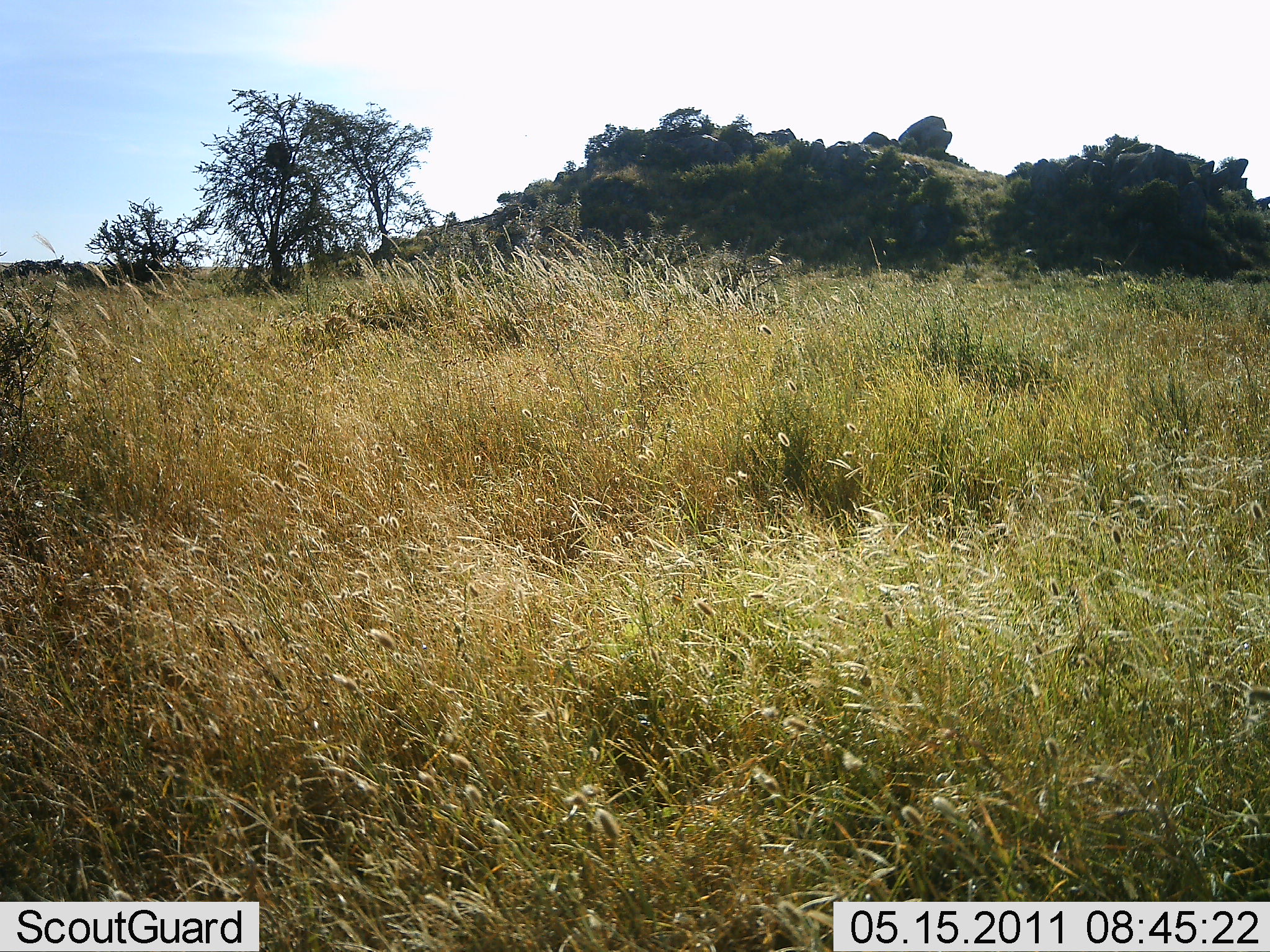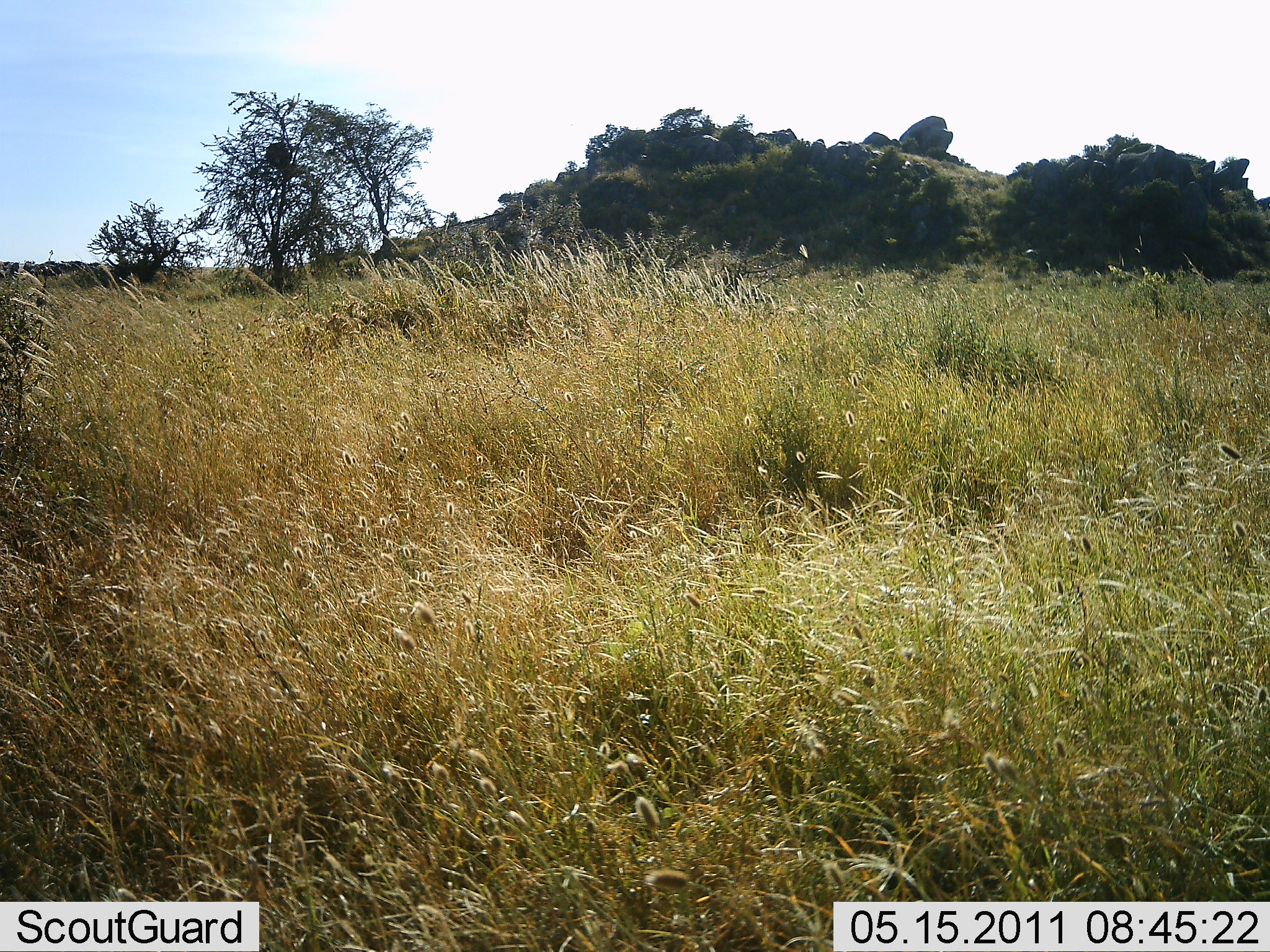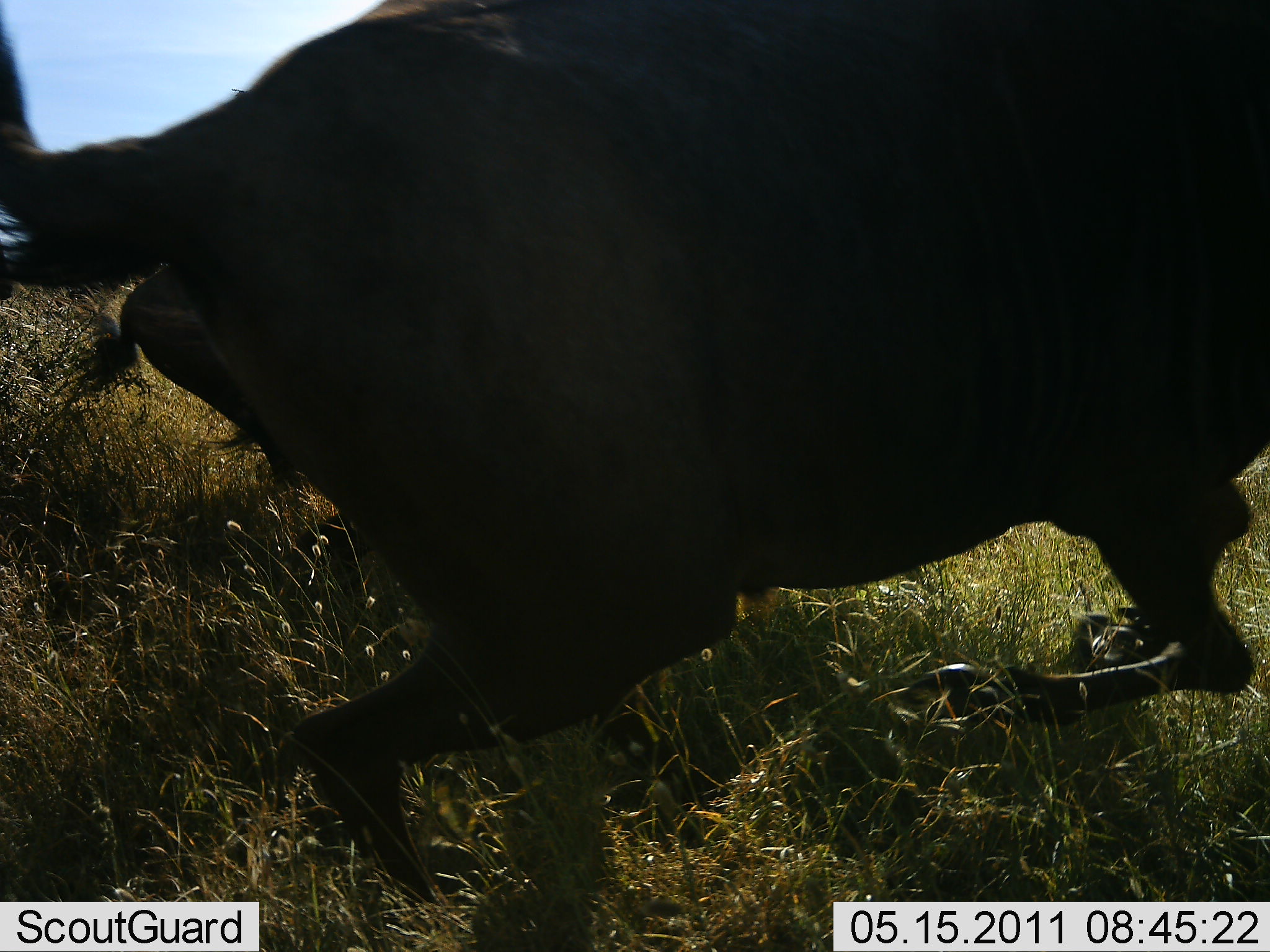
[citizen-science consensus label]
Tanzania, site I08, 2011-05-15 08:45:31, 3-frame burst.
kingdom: Animalia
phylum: Chordata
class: Mammalia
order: Artiodactyla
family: Bovidae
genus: Connochaetes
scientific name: Connochaetes taurinus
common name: blue wildebeest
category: wildebeest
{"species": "wildebeest (blue wildebeest) (Connochaetes taurinus)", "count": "2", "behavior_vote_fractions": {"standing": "0%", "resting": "0%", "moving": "100%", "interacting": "0%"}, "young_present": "0%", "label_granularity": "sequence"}